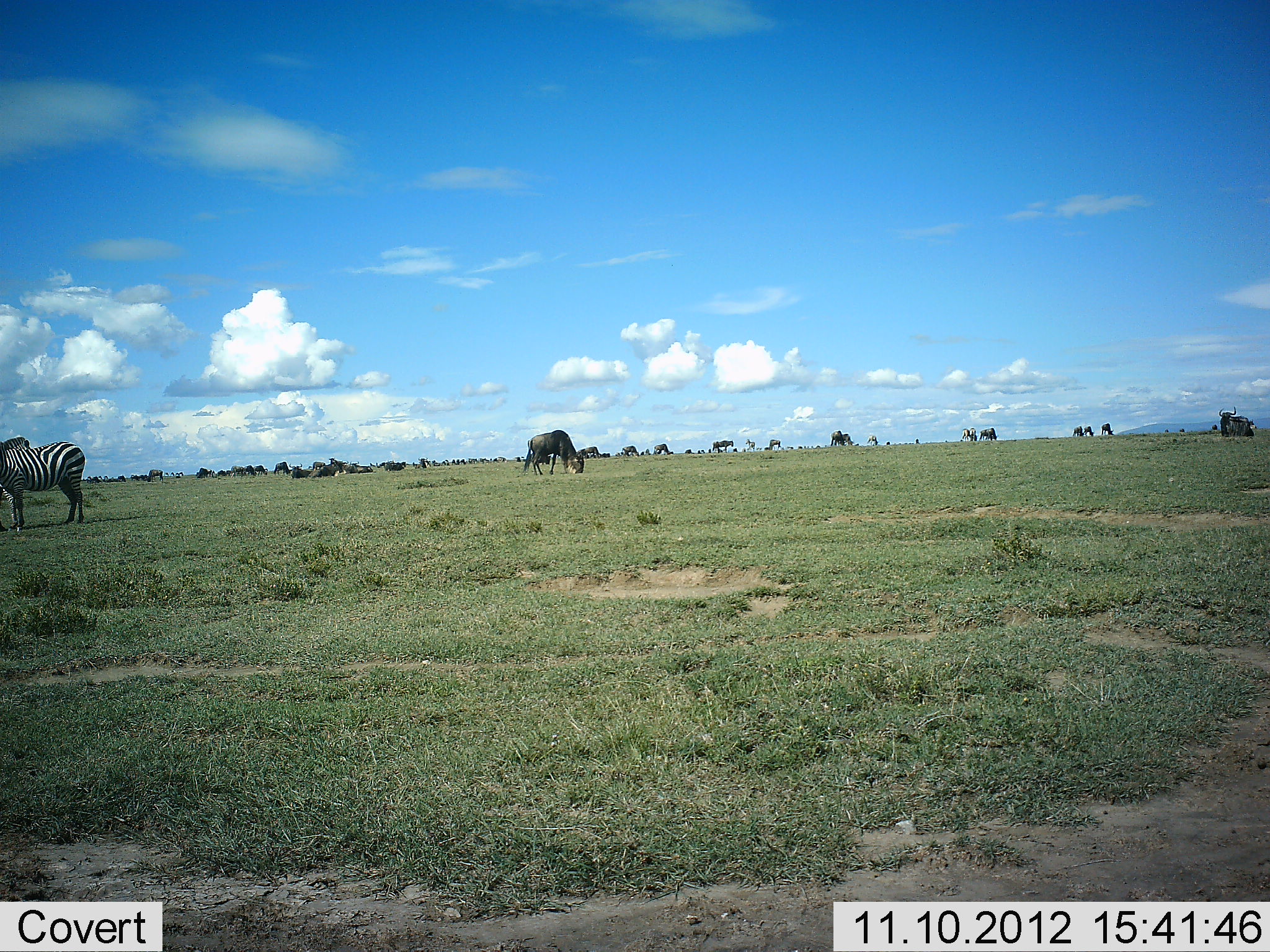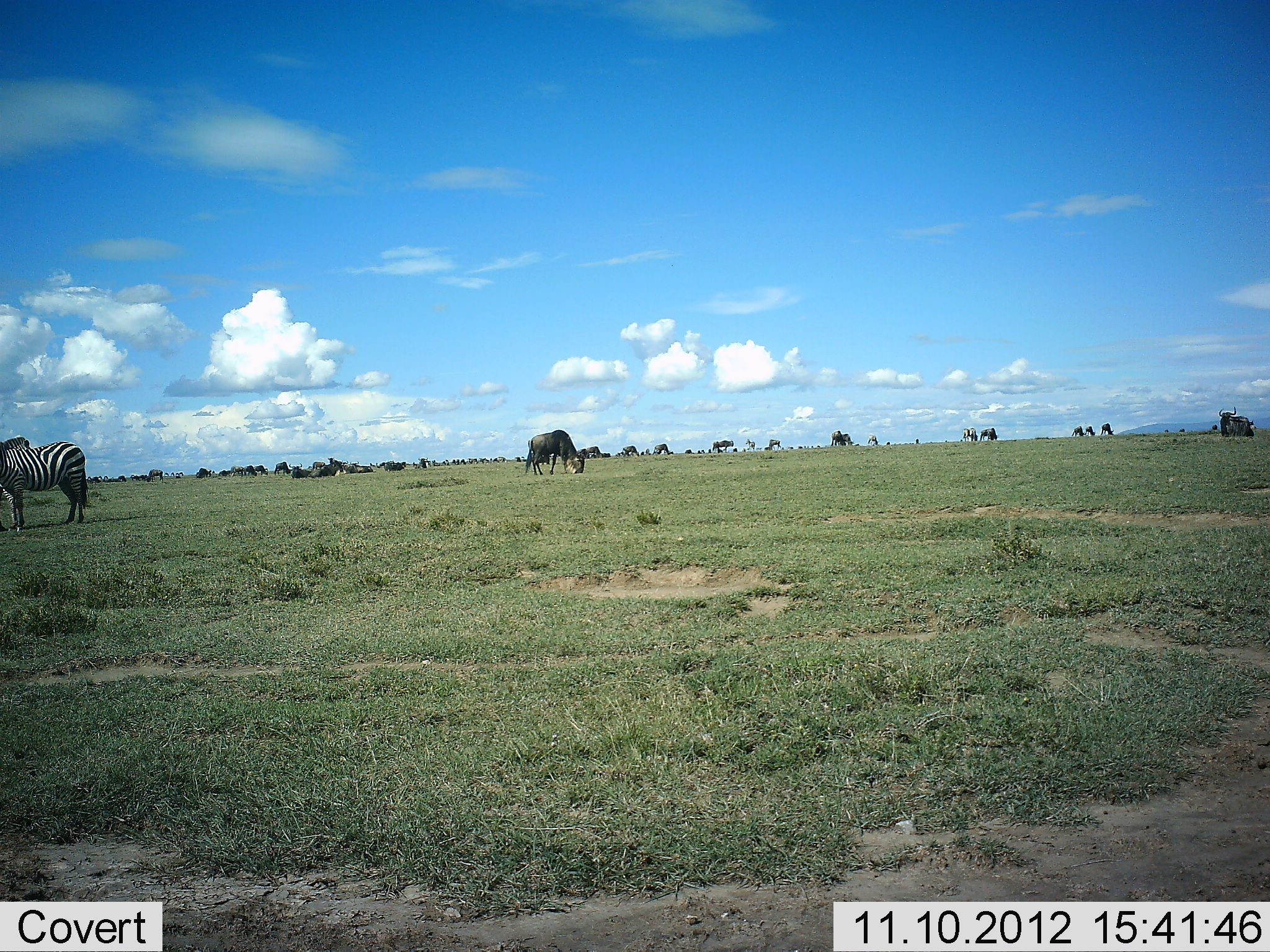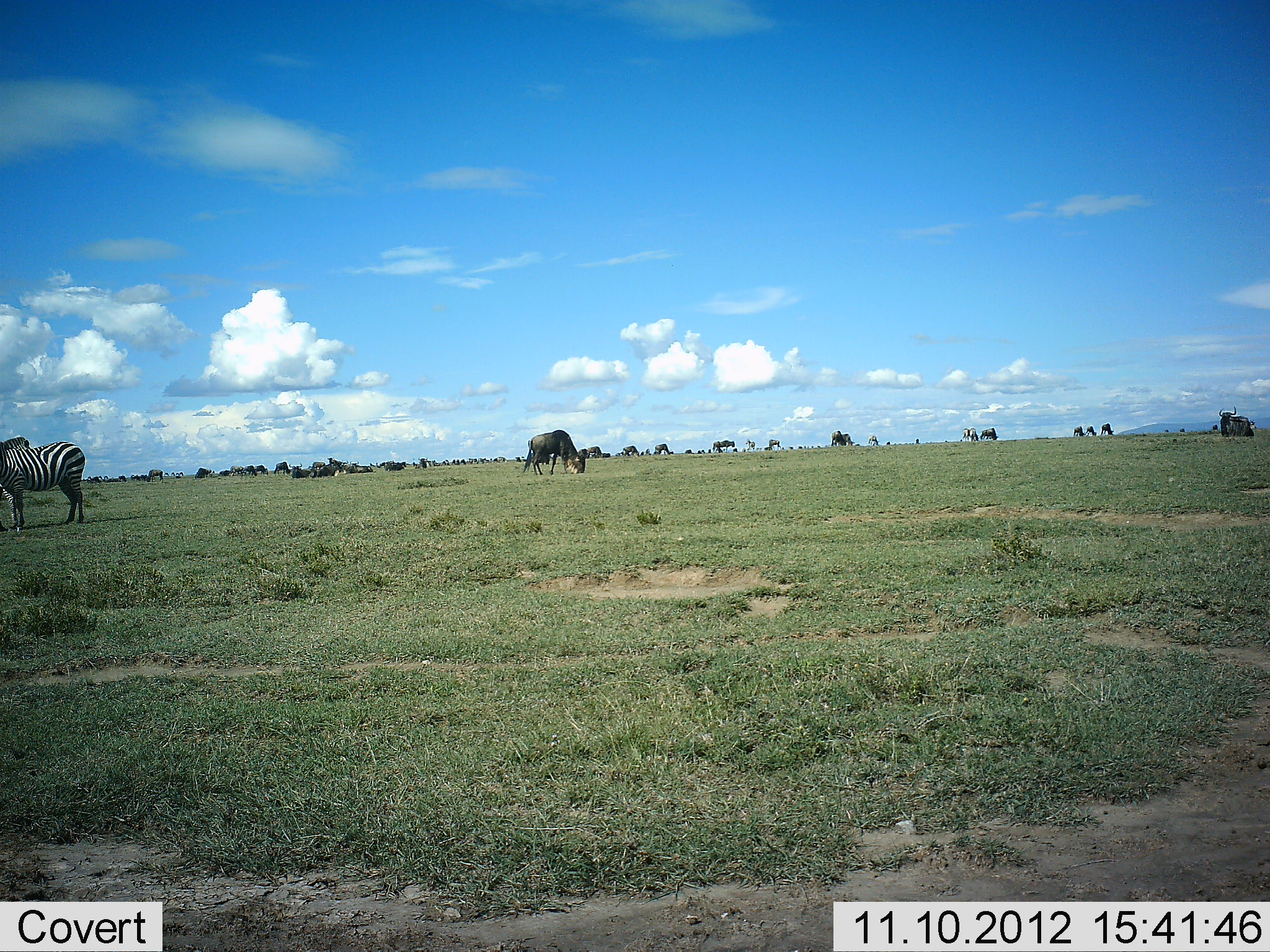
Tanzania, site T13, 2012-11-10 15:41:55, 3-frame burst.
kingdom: Animalia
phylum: Chordata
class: Mammalia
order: Artiodactyla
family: Bovidae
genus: Connochaetes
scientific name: Connochaetes taurinus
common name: blue wildebeest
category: wildebeest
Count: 11-50.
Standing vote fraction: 40%.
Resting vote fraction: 30%.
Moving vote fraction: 10%.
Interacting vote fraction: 10%.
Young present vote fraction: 0%.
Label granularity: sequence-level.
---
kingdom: Animalia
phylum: Chordata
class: Mammalia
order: Perissodactyla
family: Equidae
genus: Equus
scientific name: Equus quagga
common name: plains zebra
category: zebra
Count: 1.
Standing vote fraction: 100%.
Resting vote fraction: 0%.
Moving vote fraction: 9%.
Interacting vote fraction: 0%.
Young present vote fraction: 0%.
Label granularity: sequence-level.